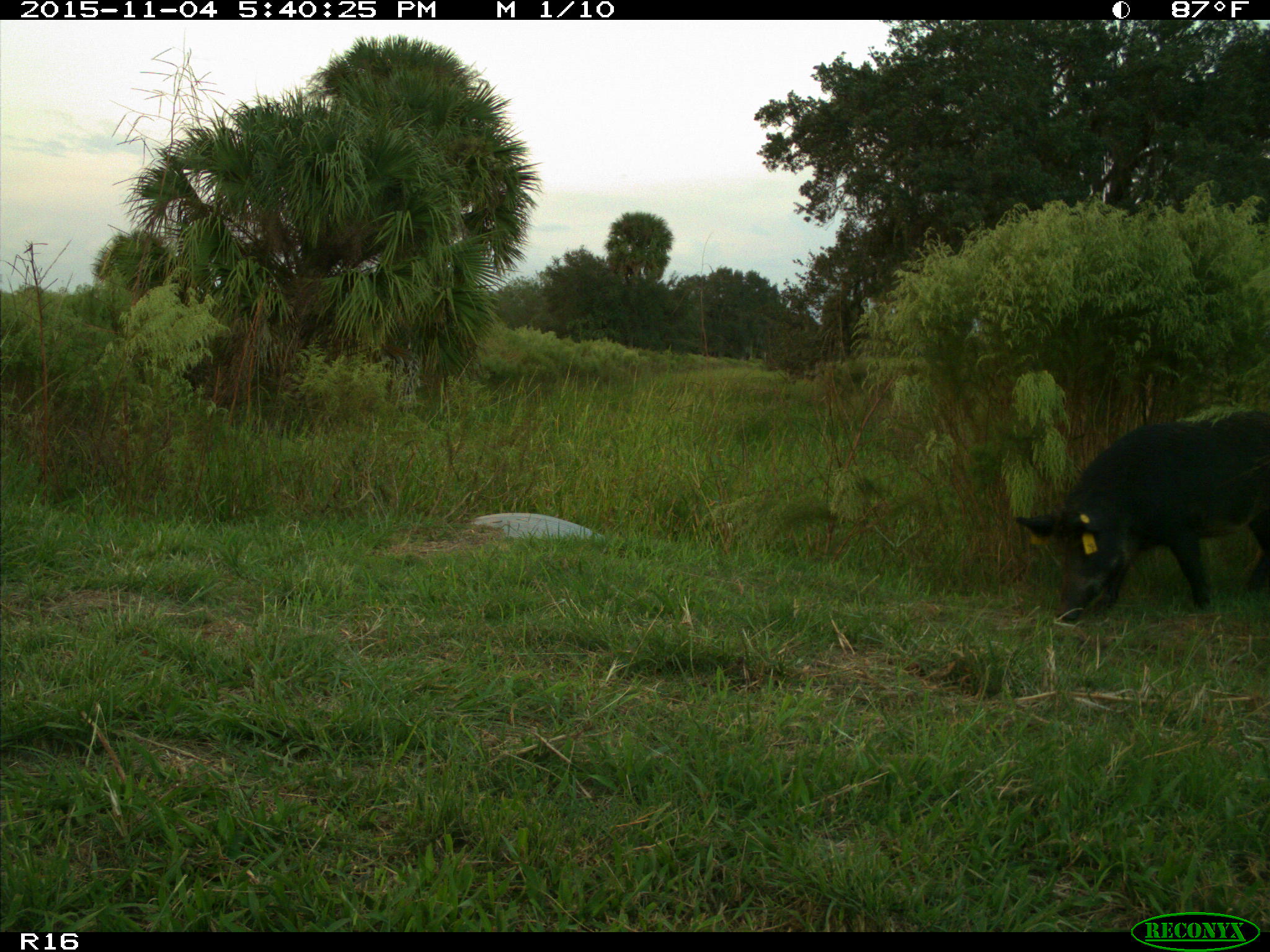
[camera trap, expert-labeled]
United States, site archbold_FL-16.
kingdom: Animalia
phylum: Chordata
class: Mammalia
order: Artiodactyla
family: Suidae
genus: Sus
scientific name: Sus scrofa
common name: wild boar